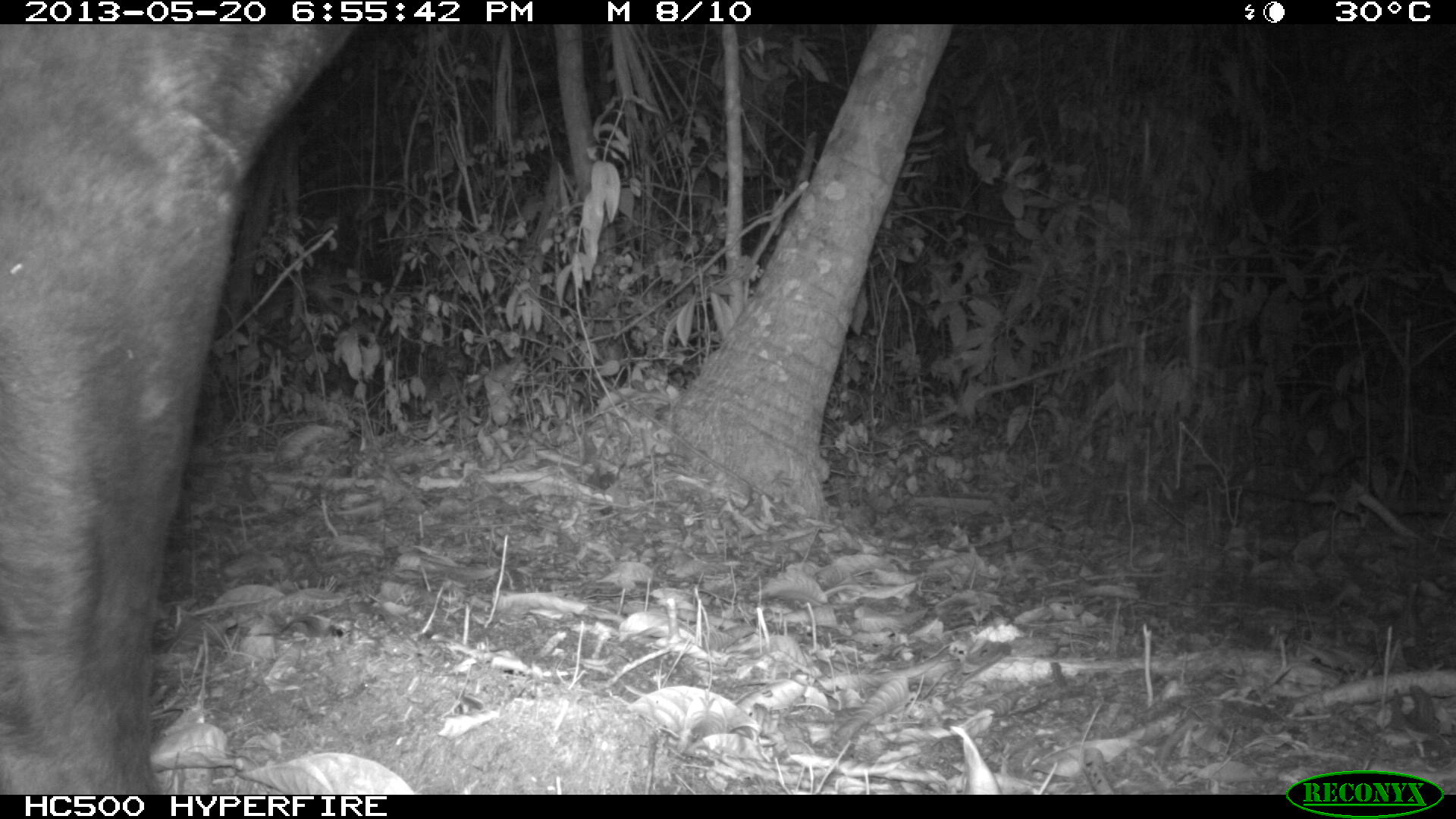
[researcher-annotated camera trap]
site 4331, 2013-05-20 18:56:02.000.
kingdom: Animalia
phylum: Chordata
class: Mammalia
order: Perissodactyla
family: Tapiridae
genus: Tapirus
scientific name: Tapirus bairdii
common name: baird's tapir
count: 1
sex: male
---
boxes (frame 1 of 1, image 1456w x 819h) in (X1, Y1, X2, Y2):
tapirus bairdii: (0, 24, 354, 792)